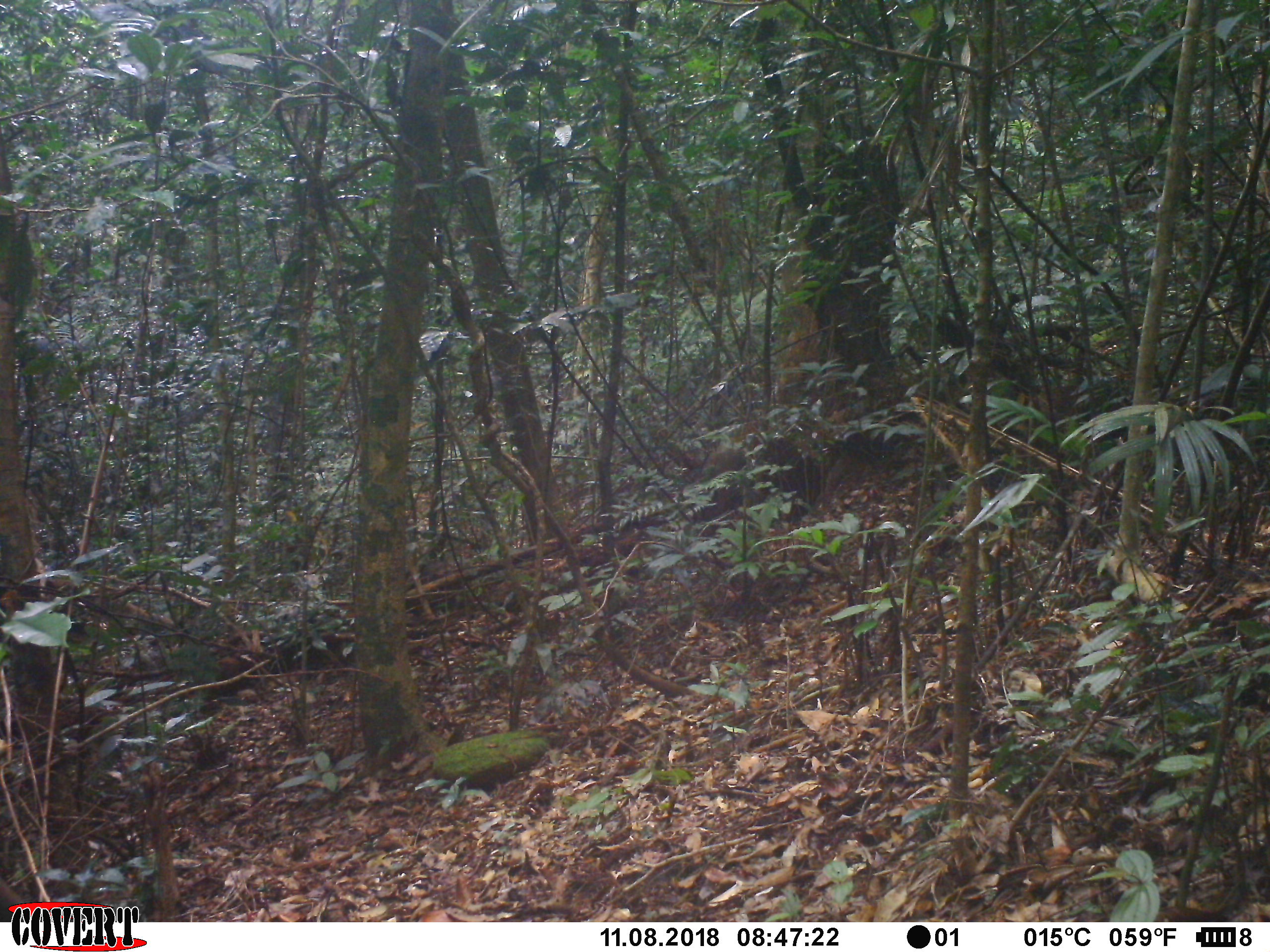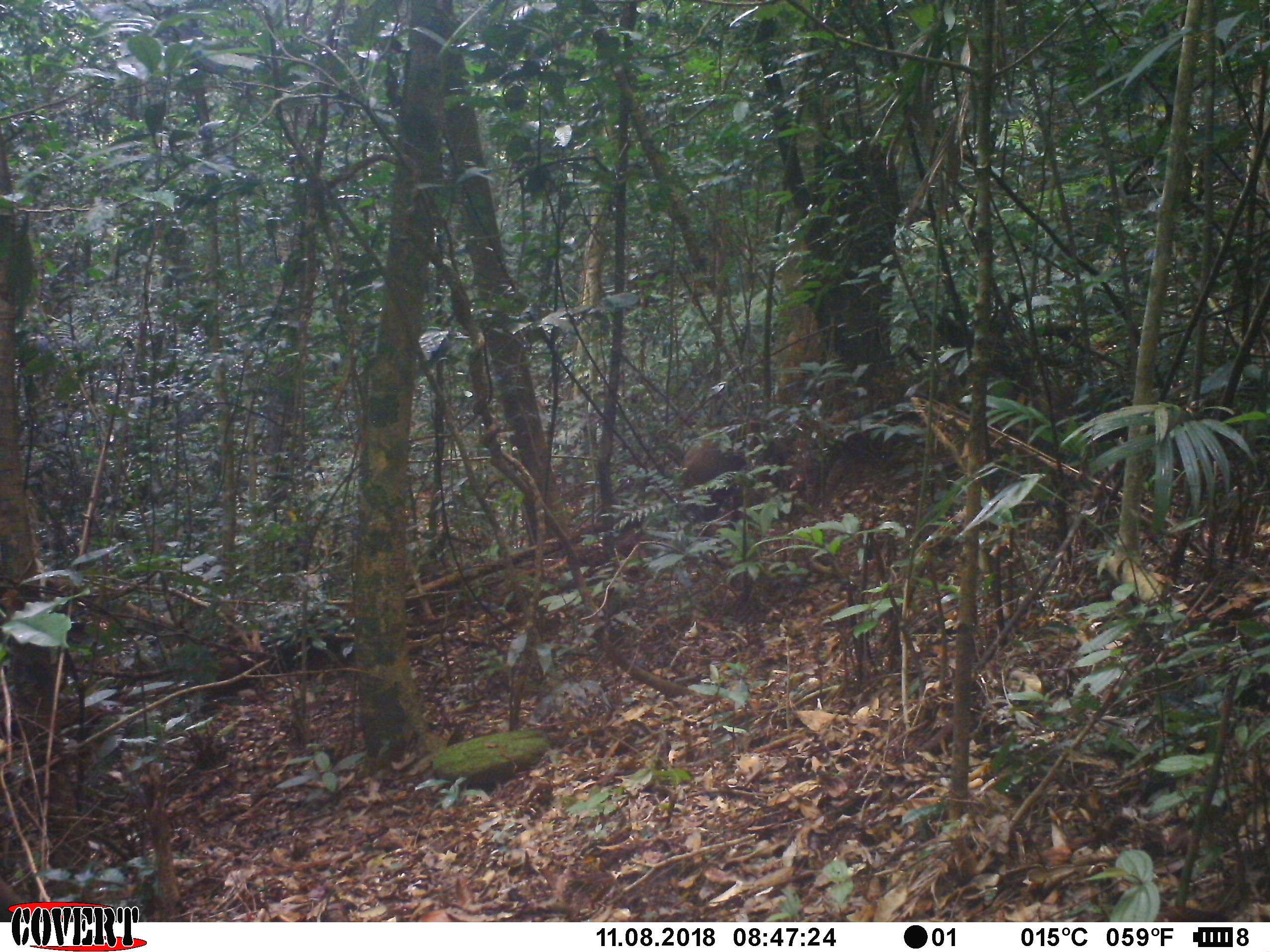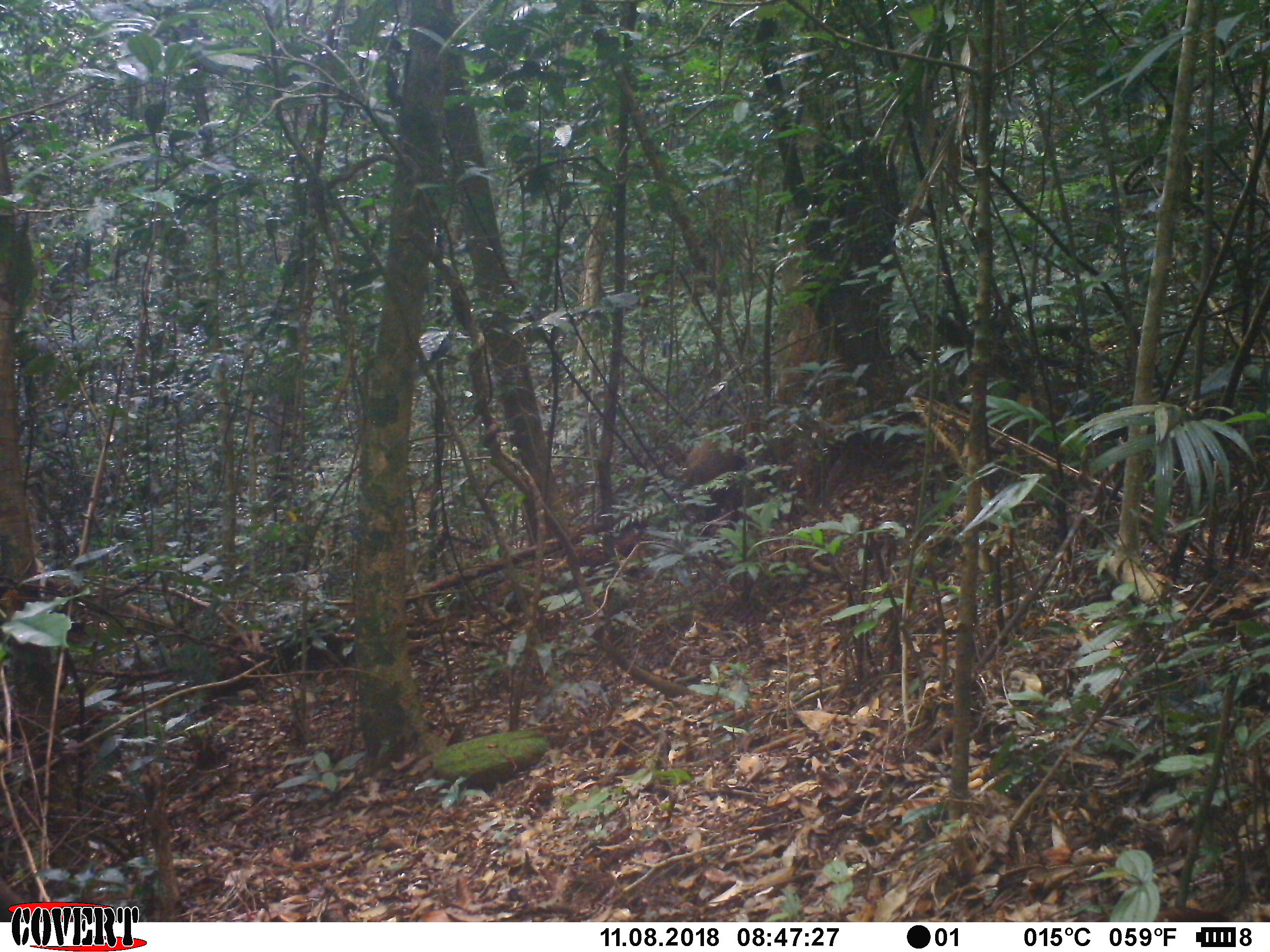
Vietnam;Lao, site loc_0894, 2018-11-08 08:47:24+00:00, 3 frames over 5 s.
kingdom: Animalia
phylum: Chordata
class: Mammalia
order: Artiodactyla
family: Suidae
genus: Sus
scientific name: Sus scrofa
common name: eurasian wild pig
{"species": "eurasian wild pig (Sus scrofa)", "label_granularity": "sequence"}